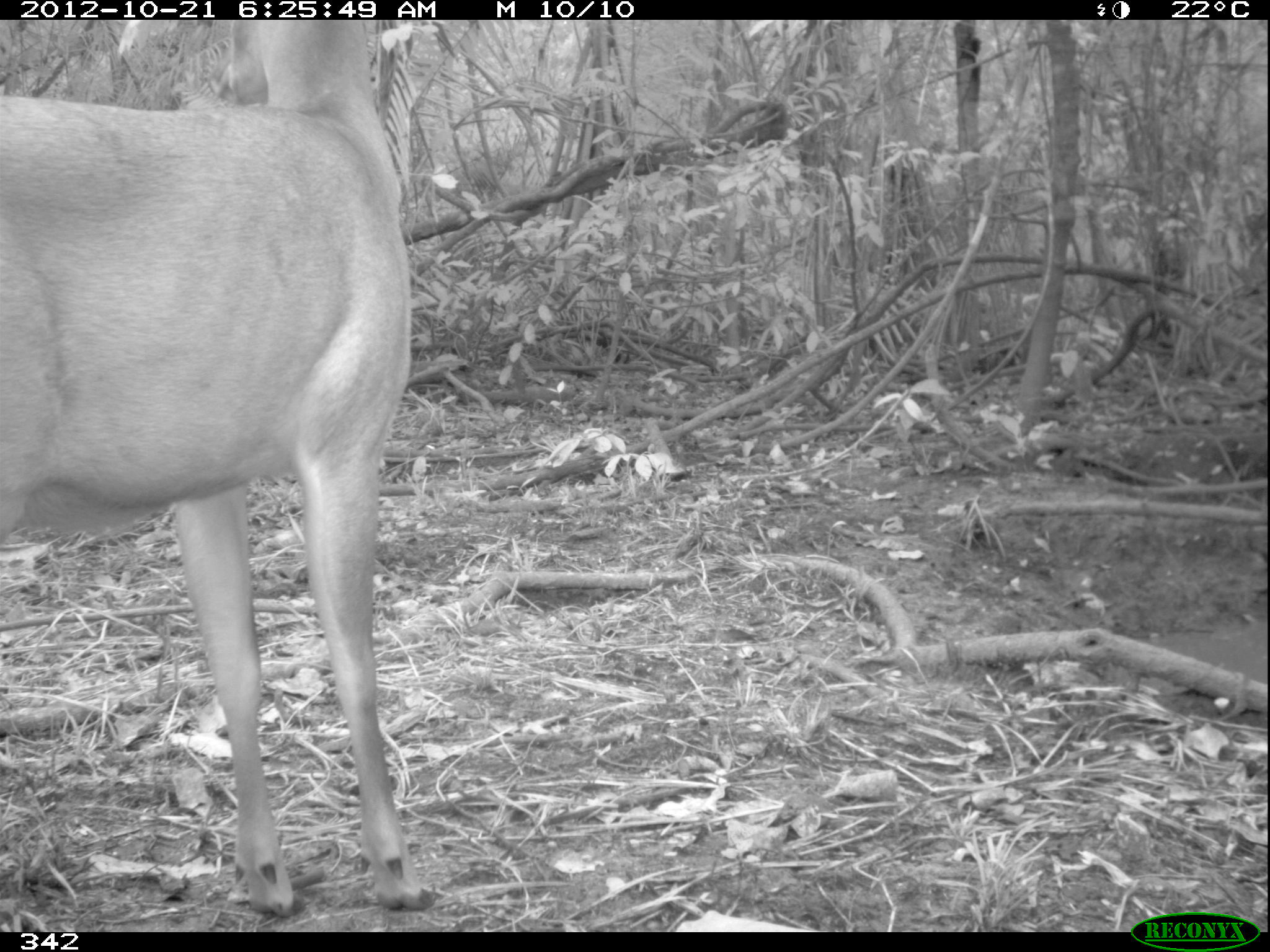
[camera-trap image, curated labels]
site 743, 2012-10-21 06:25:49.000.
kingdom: Animalia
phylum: Chordata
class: Mammalia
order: Artiodactyla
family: Cervidae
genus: Mazama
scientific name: Mazama americana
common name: red brocket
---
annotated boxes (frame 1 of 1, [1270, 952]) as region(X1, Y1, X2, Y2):
mazama americana: region(0, 20, 433, 914)